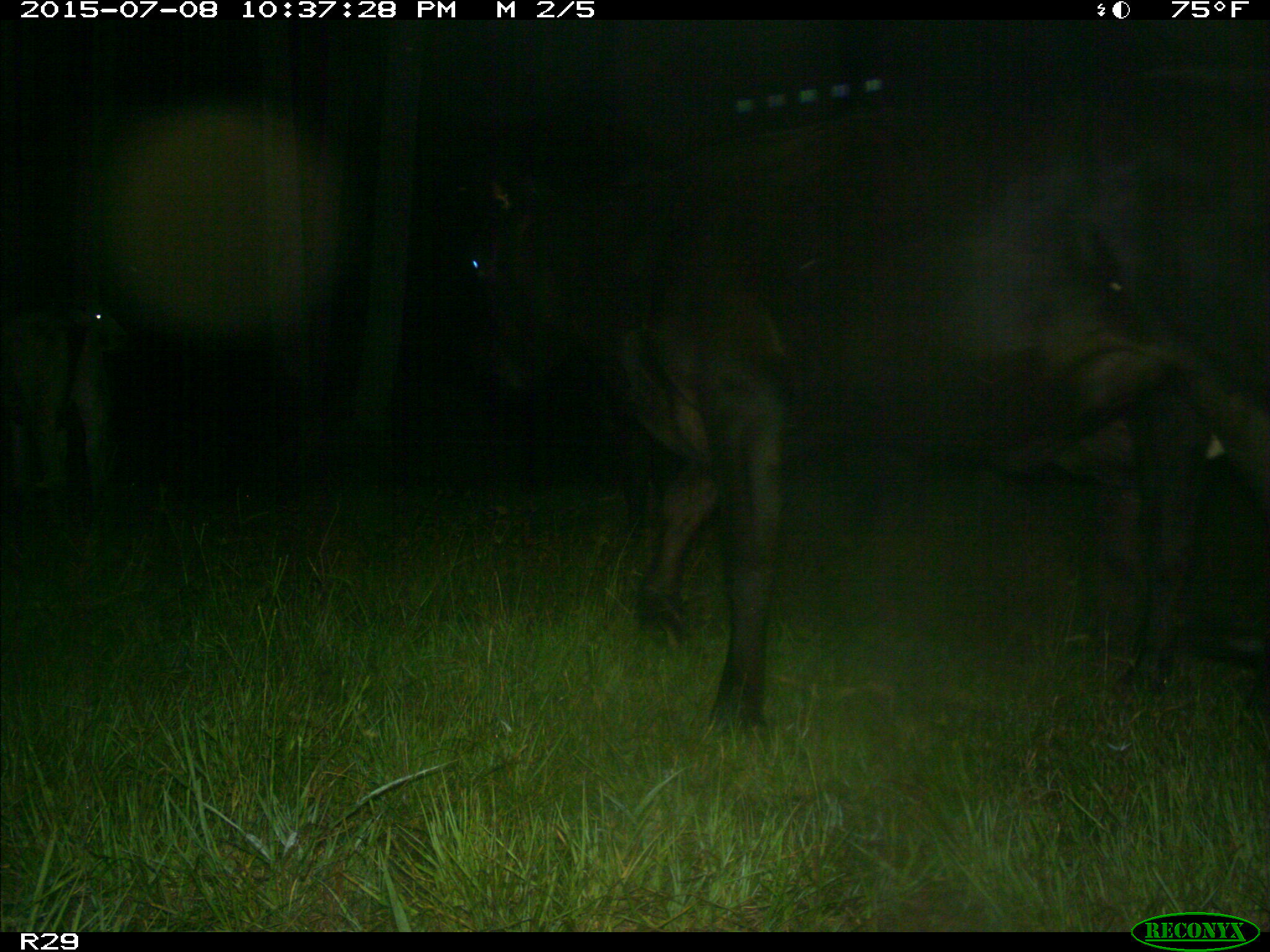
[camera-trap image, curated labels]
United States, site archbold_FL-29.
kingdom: Animalia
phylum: Chordata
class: Mammalia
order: Artiodactyla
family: Bovidae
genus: Bos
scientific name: Bos taurus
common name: domestic cow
Bos taurus (domestic cow).